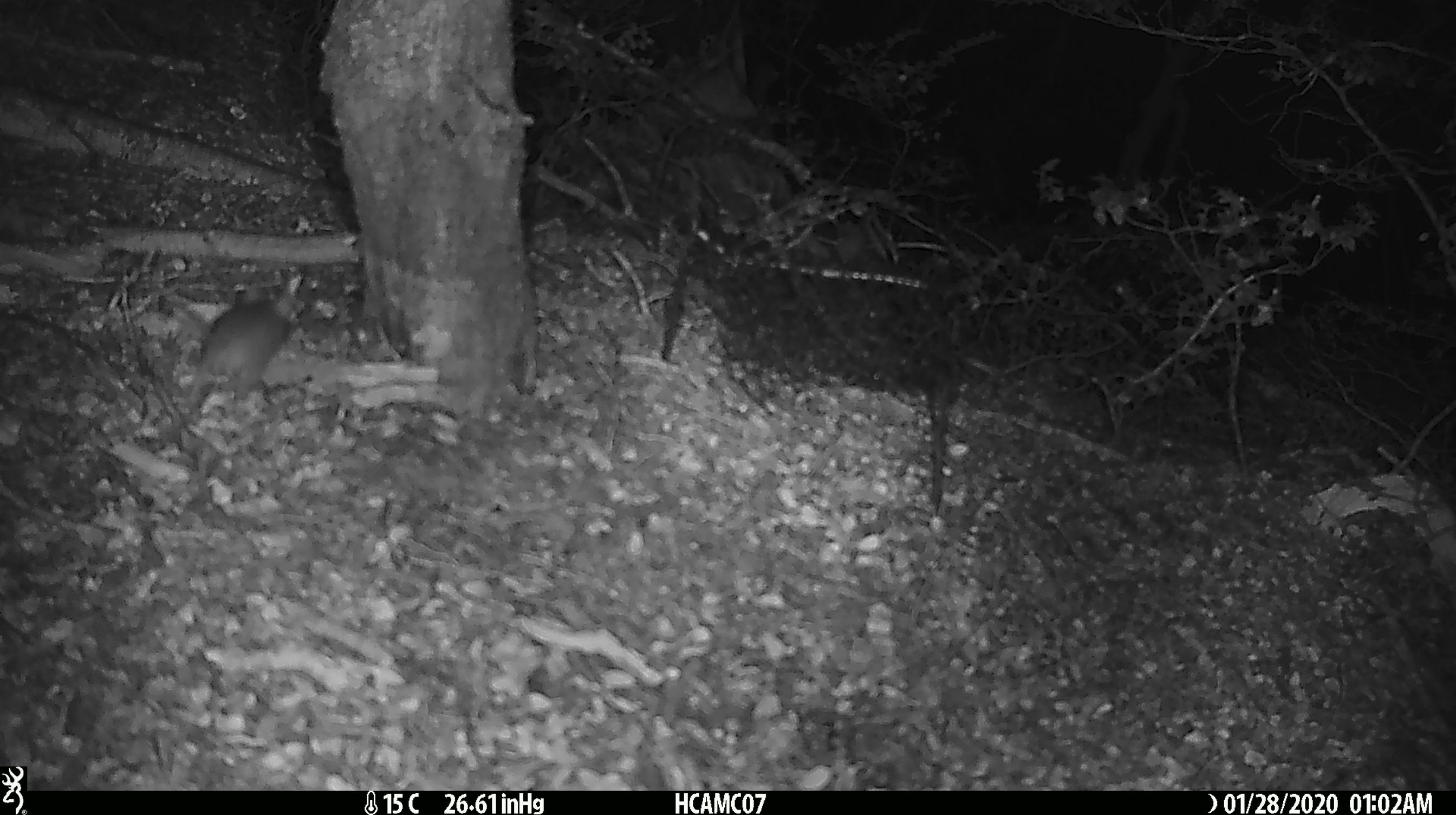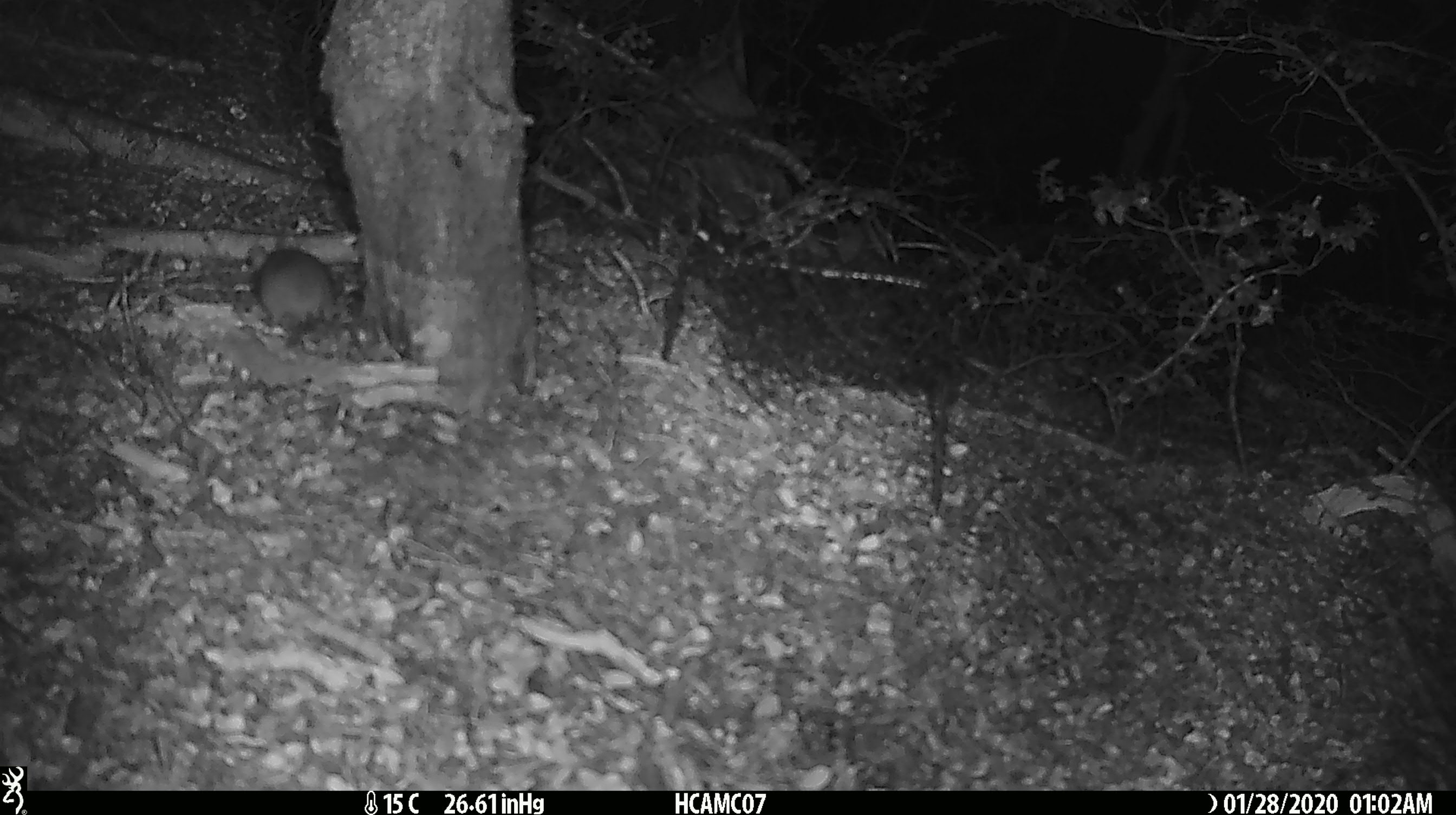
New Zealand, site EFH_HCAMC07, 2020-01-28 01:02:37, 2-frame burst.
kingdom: Animalia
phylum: Chordata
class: Mammalia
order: Rodentia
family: Muridae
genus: Mus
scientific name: Mus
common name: mouse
Mouse (Mus).